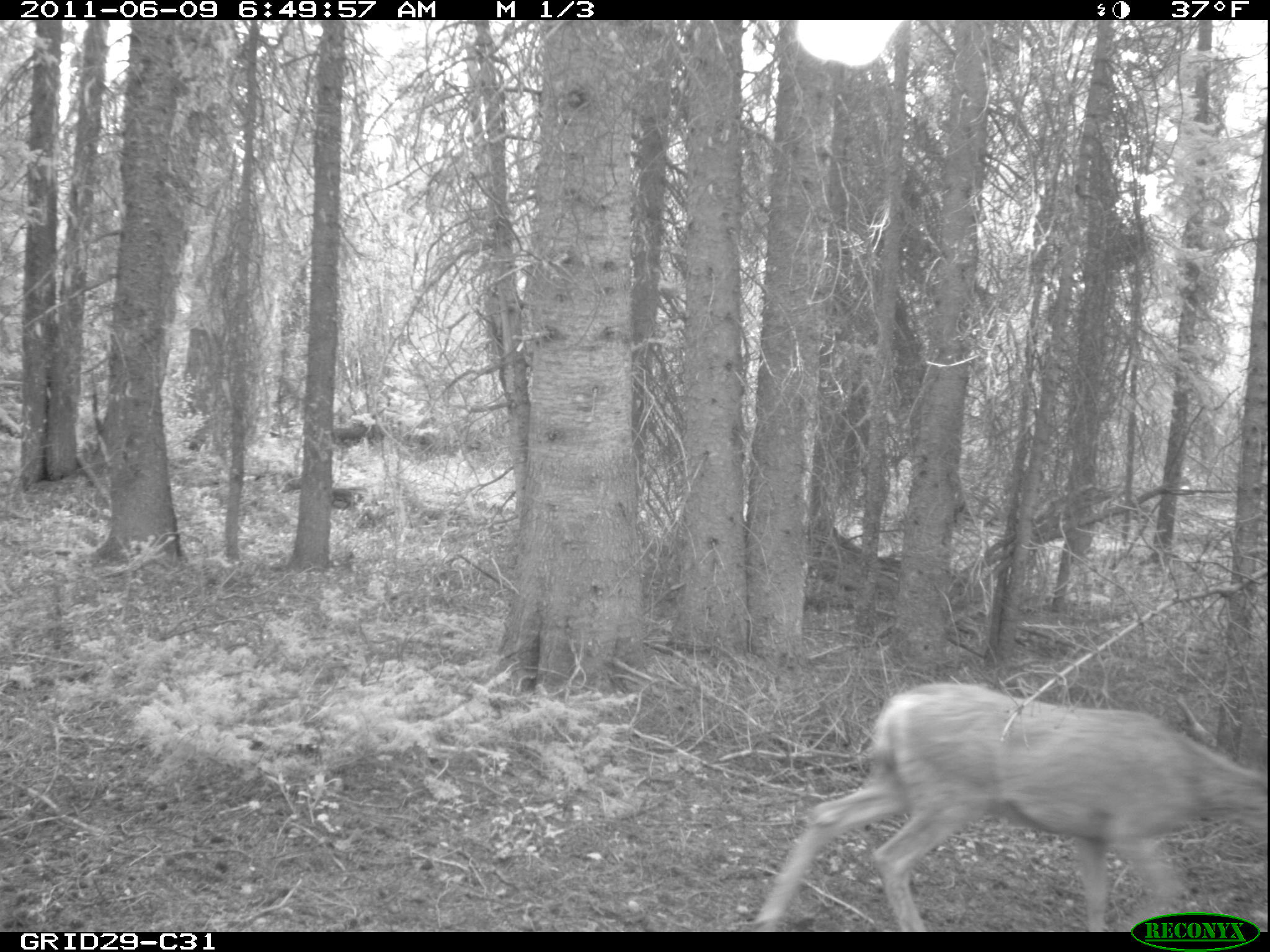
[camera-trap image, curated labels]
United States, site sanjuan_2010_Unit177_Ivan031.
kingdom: Animalia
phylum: Chordata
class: Mammalia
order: Artiodactyla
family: Cervidae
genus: Odocoileus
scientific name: Odocoileus hemionus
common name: mule deer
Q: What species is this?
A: Odocoileus hemionus (mule deer).